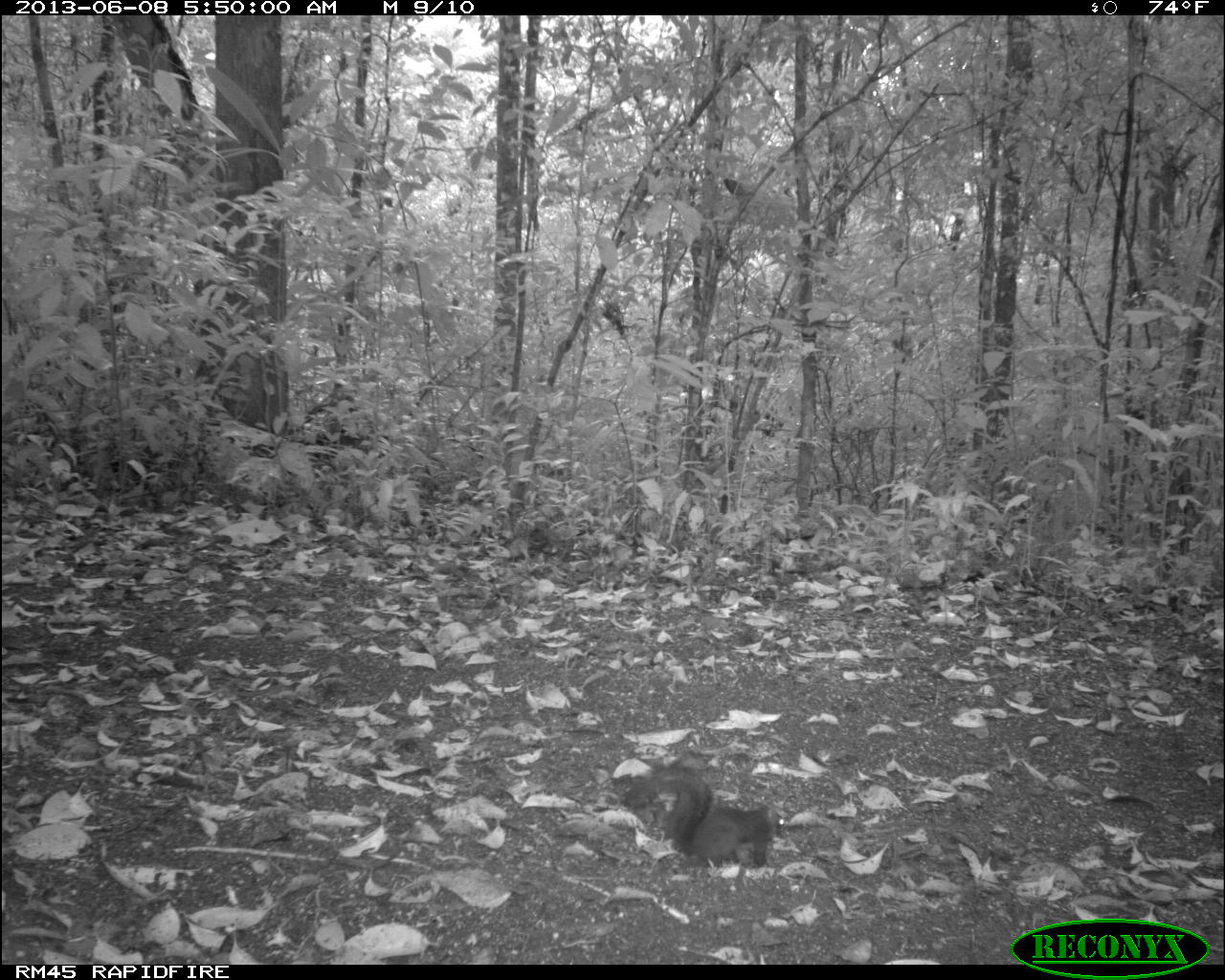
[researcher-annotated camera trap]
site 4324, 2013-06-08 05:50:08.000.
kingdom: Animalia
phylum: Chordata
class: Mammalia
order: Rodentia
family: Sciuridae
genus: Sciurus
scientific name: Sciurus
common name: squirrel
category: sciurus sp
Sciurus sp (squirrel) (Sciurus), count 1.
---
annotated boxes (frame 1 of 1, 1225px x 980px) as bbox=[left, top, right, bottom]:
sciurus sp: bbox=[624, 763, 788, 867]